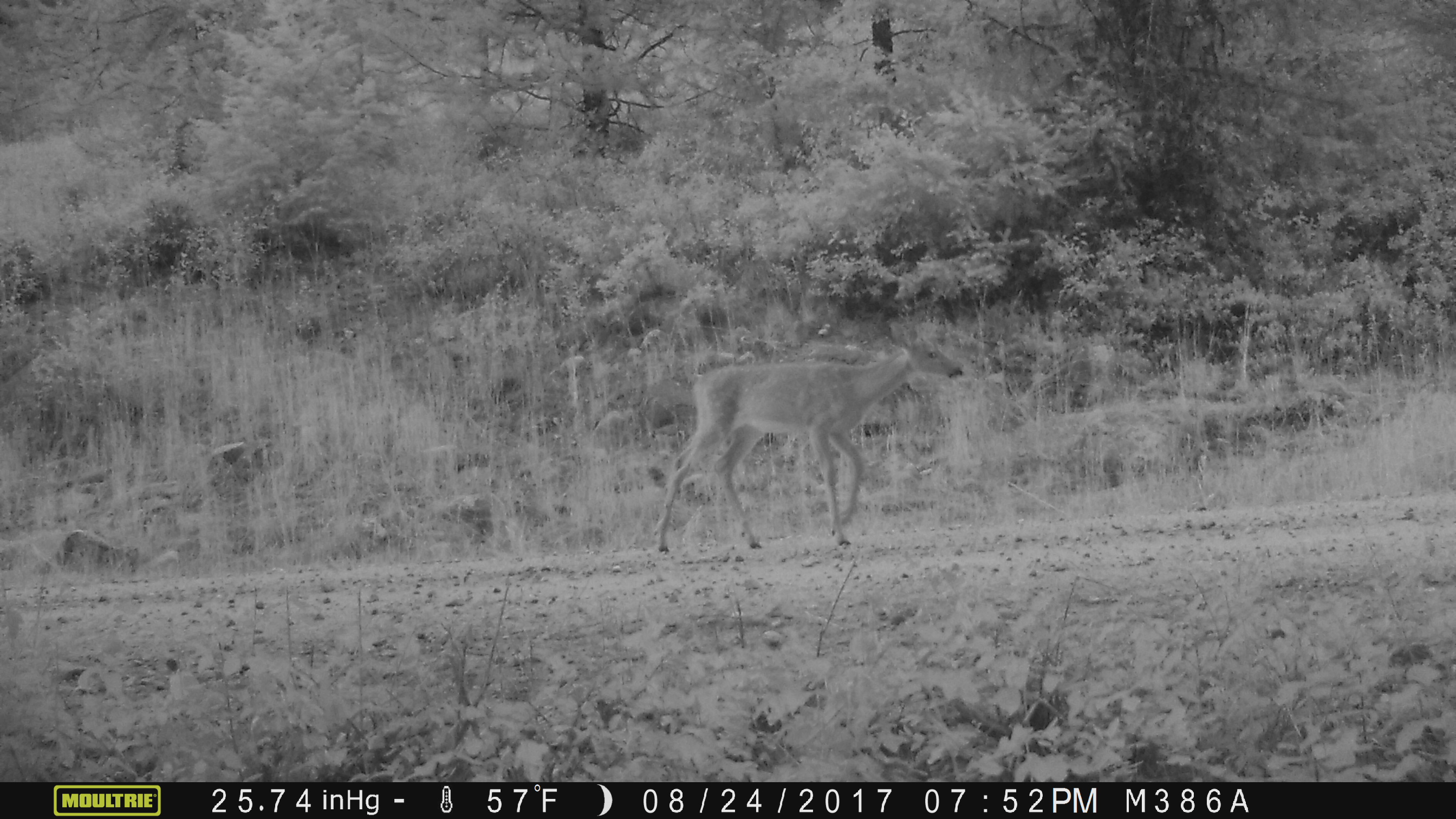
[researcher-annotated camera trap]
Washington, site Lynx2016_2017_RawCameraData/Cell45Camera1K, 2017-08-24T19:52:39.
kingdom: Animalia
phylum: Chordata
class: Mammalia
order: Artiodactyla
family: Cervidae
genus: Odocoileus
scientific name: Odocoileus virginianus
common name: white-tailed deer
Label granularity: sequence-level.